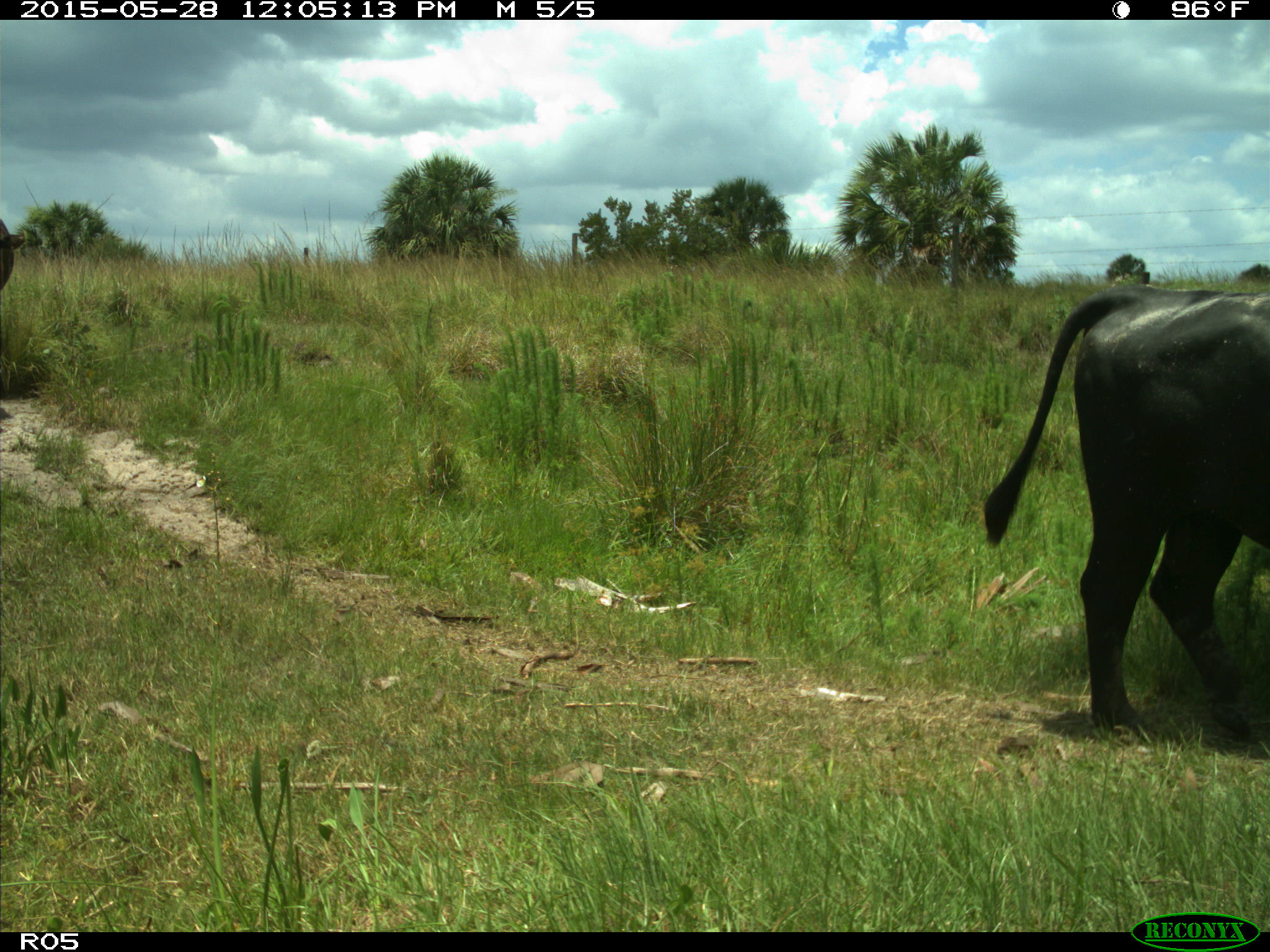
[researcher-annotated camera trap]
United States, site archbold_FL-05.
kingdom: Animalia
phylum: Chordata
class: Mammalia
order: Artiodactyla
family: Bovidae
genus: Bos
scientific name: Bos taurus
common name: domestic cow